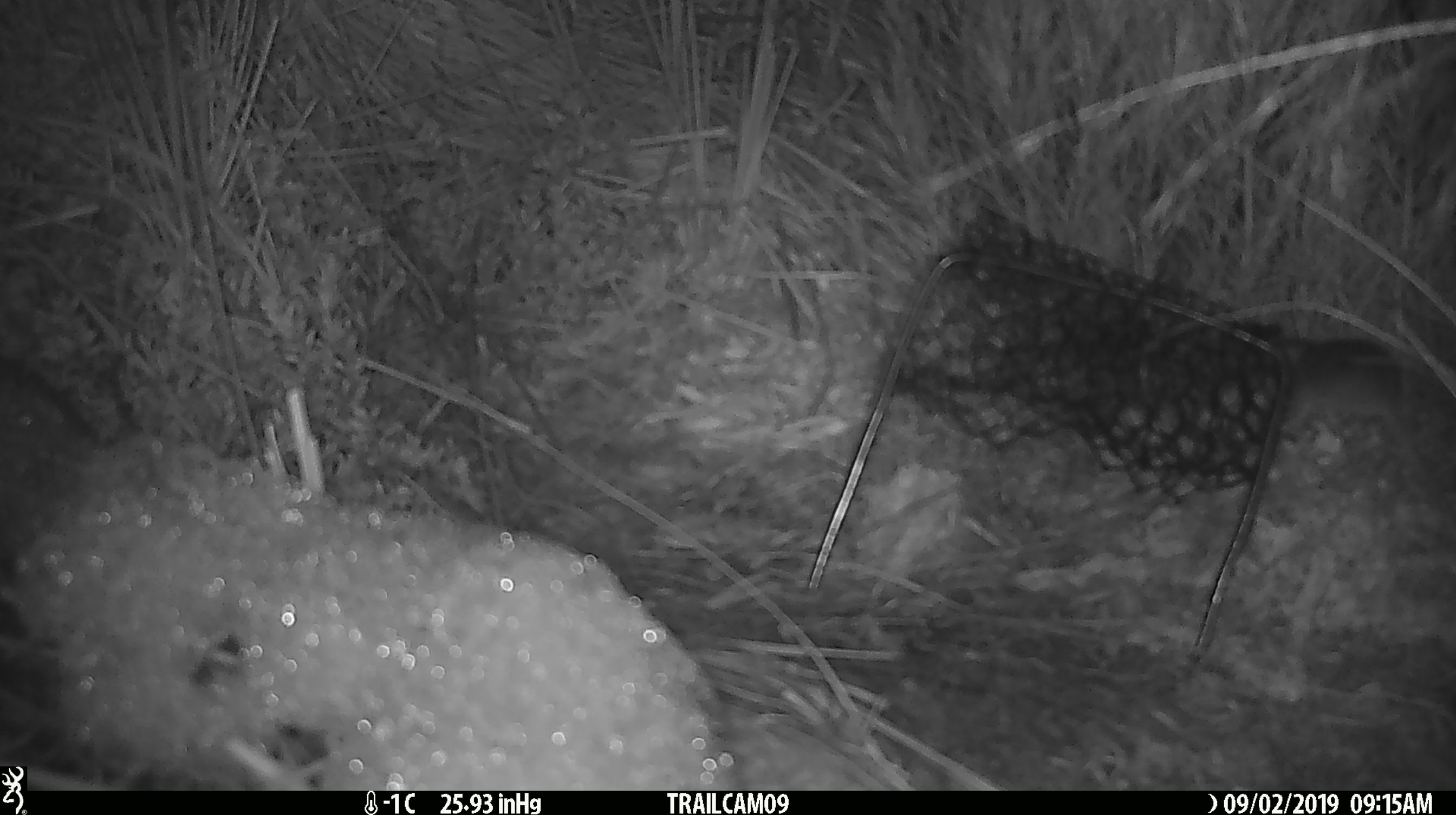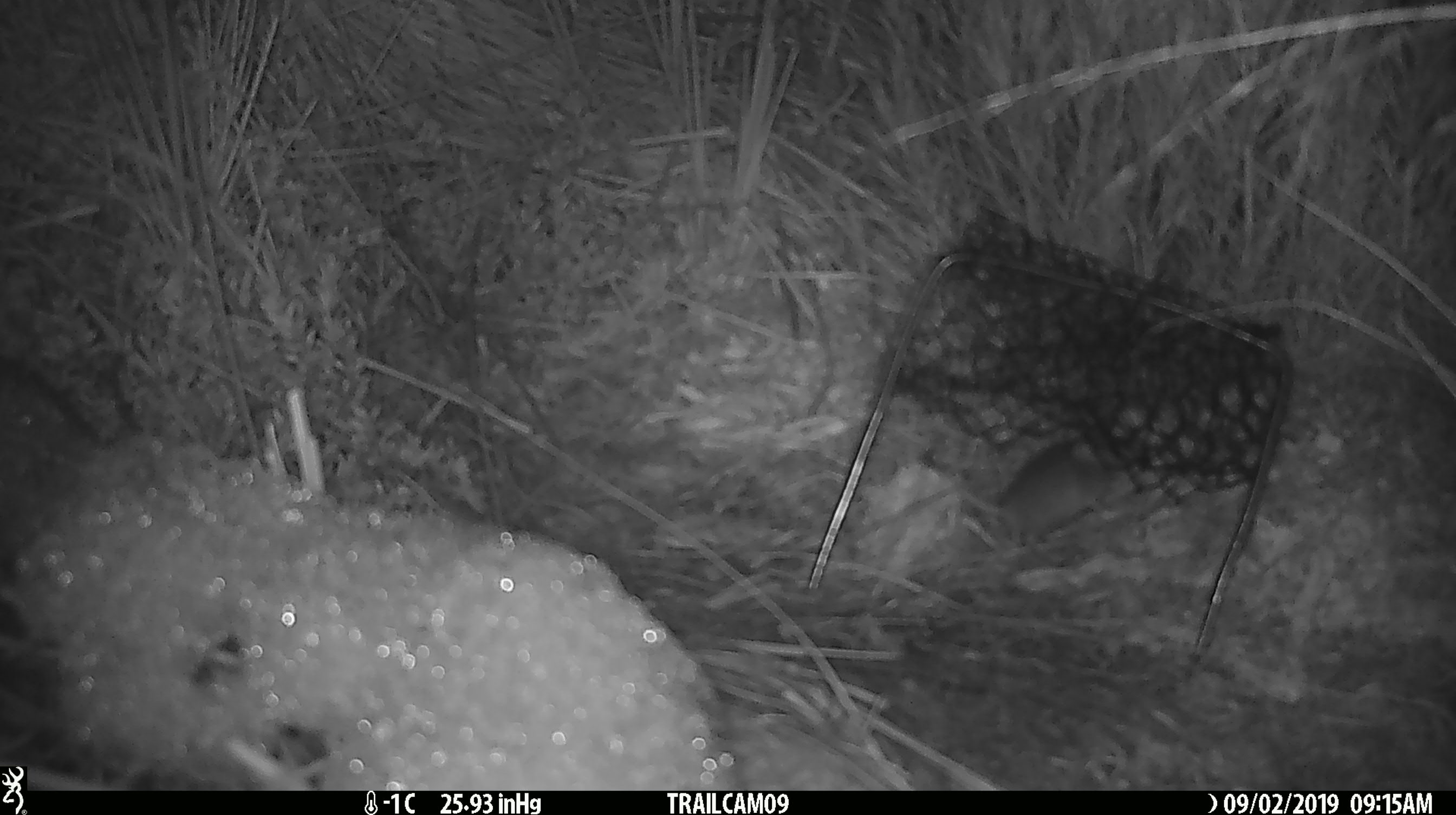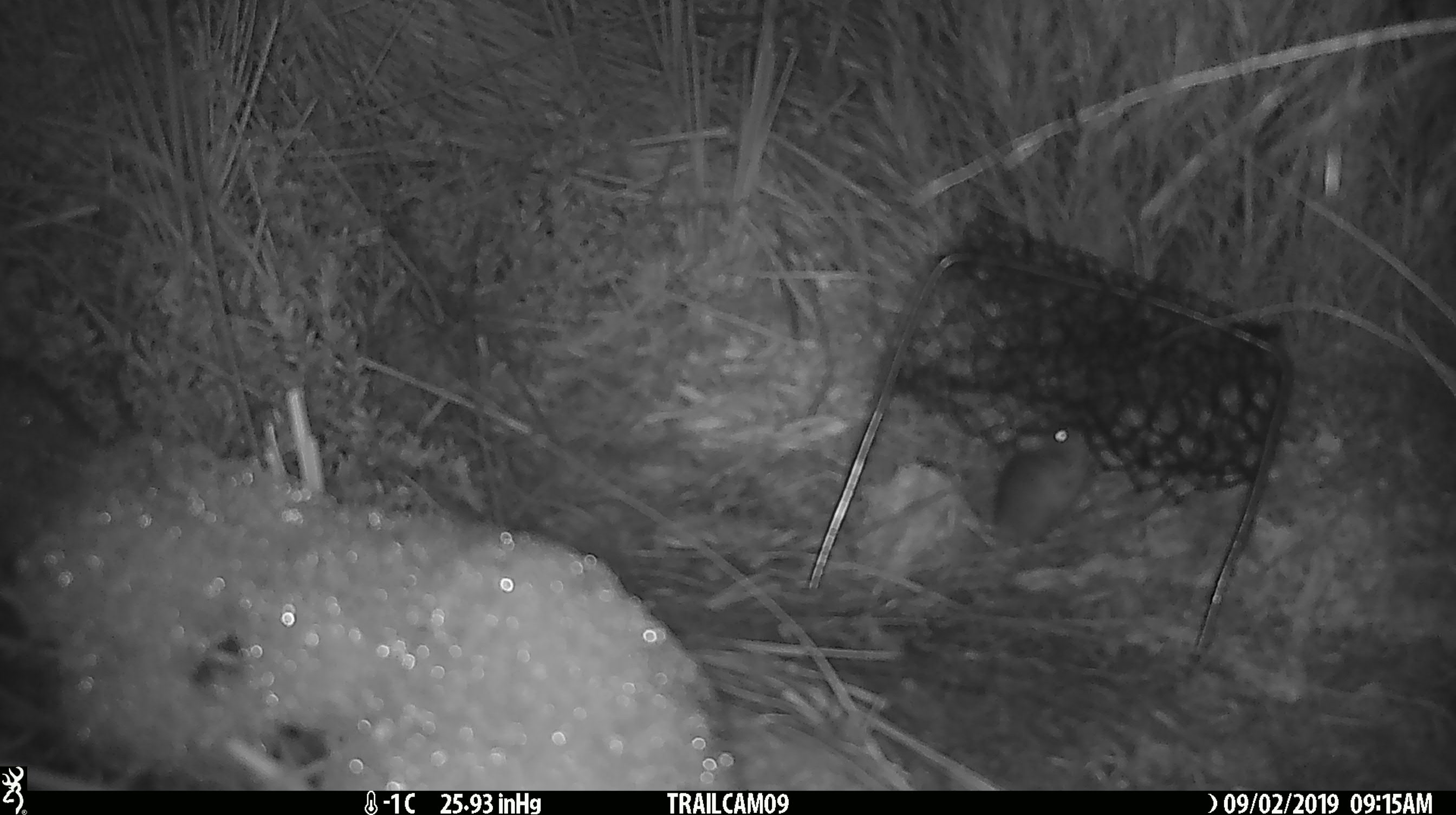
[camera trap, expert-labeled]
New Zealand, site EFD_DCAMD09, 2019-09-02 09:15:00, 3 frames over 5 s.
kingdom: Animalia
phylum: Chordata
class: Mammalia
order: Rodentia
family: Muridae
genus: Mus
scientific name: Mus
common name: mouse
Mouse (Mus).